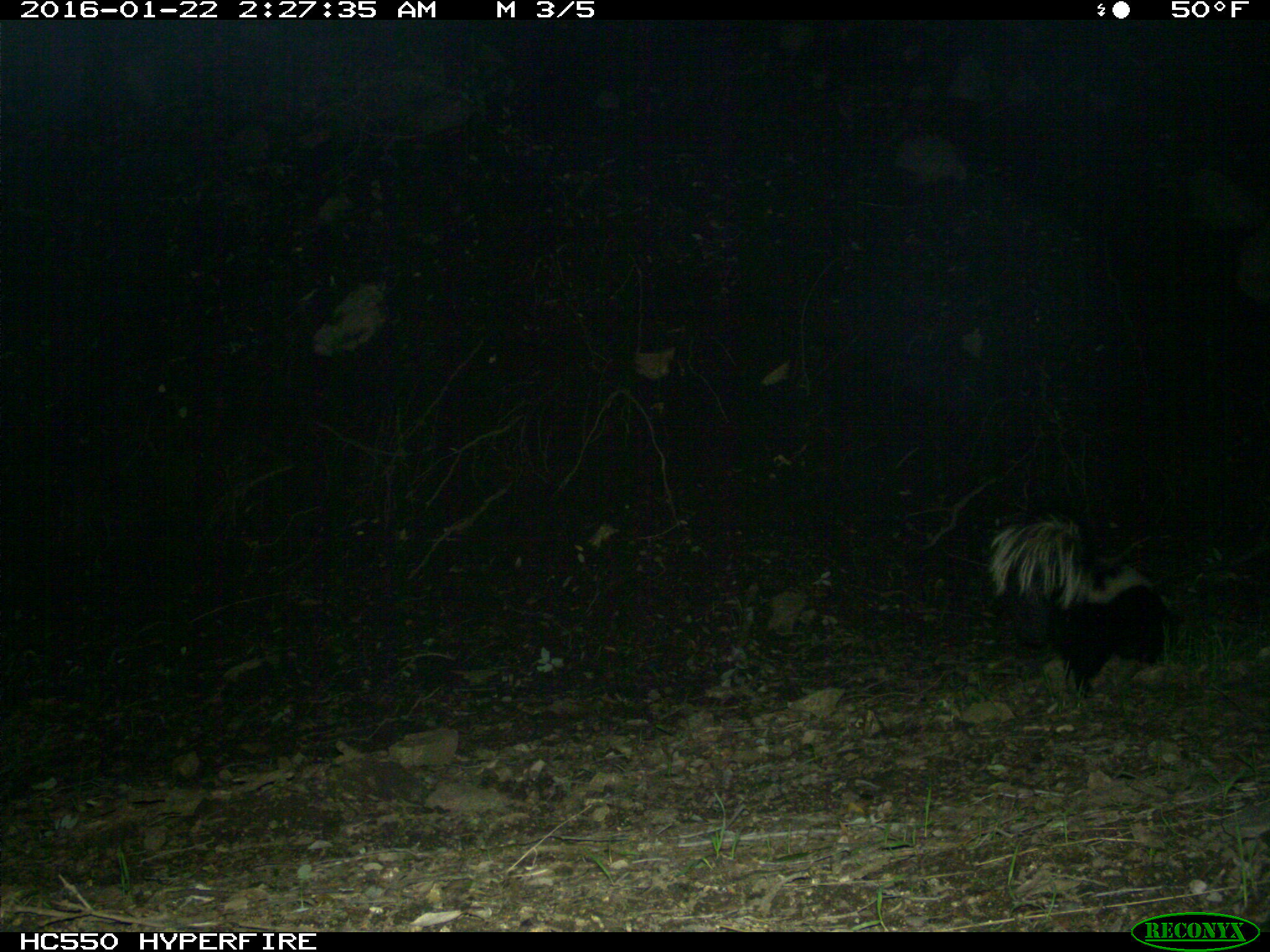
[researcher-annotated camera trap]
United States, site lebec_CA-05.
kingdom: Animalia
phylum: Chordata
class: Mammalia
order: Carnivora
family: Mephitidae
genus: Mephitis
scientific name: Mephitis mephitis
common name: striped skunk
Mephitis mephitis (striped skunk).